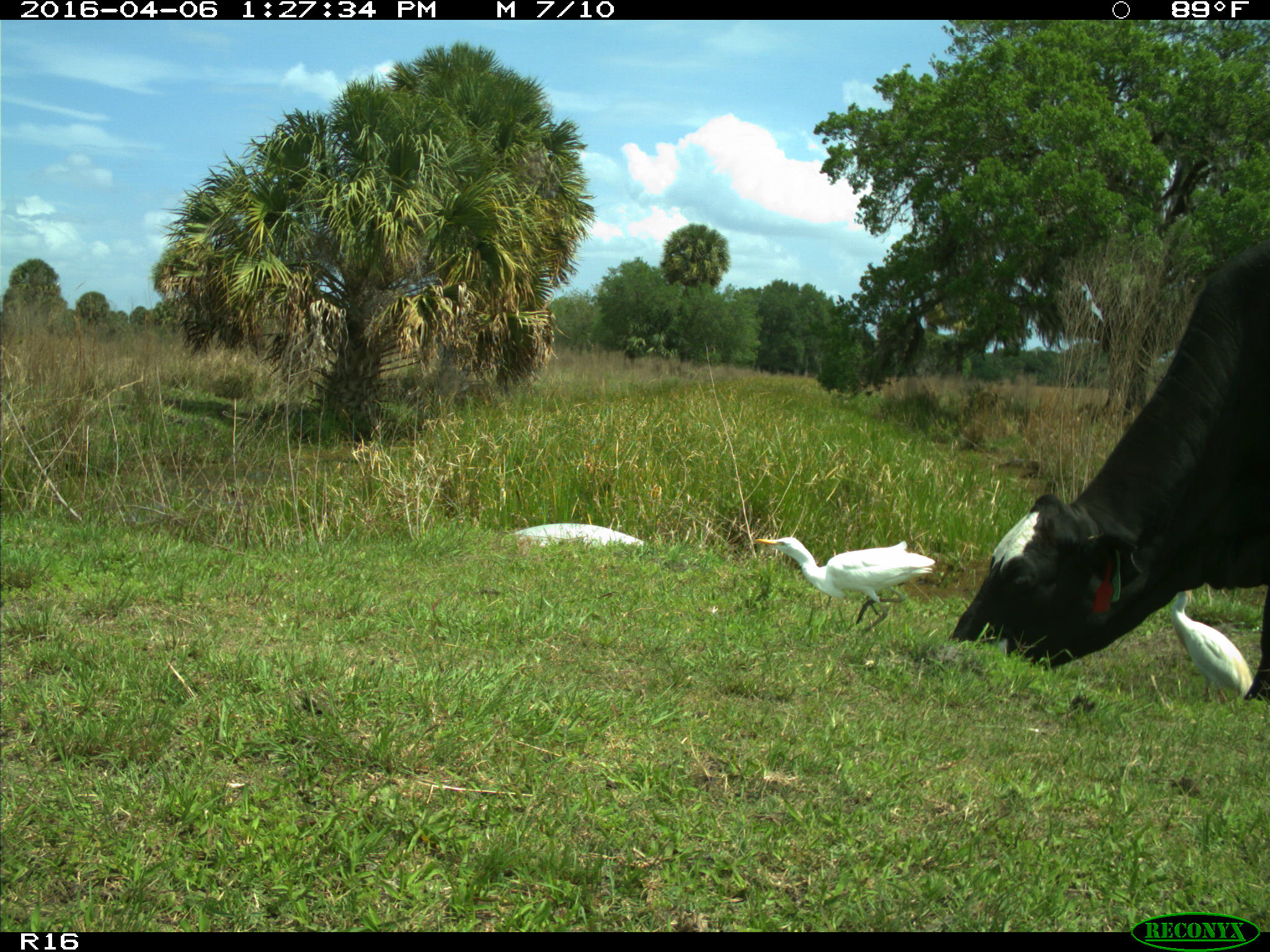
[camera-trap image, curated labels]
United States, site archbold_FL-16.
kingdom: Animalia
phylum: Chordata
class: Mammalia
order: Artiodactyla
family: Bovidae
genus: Bos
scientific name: Bos taurus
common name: domestic cow